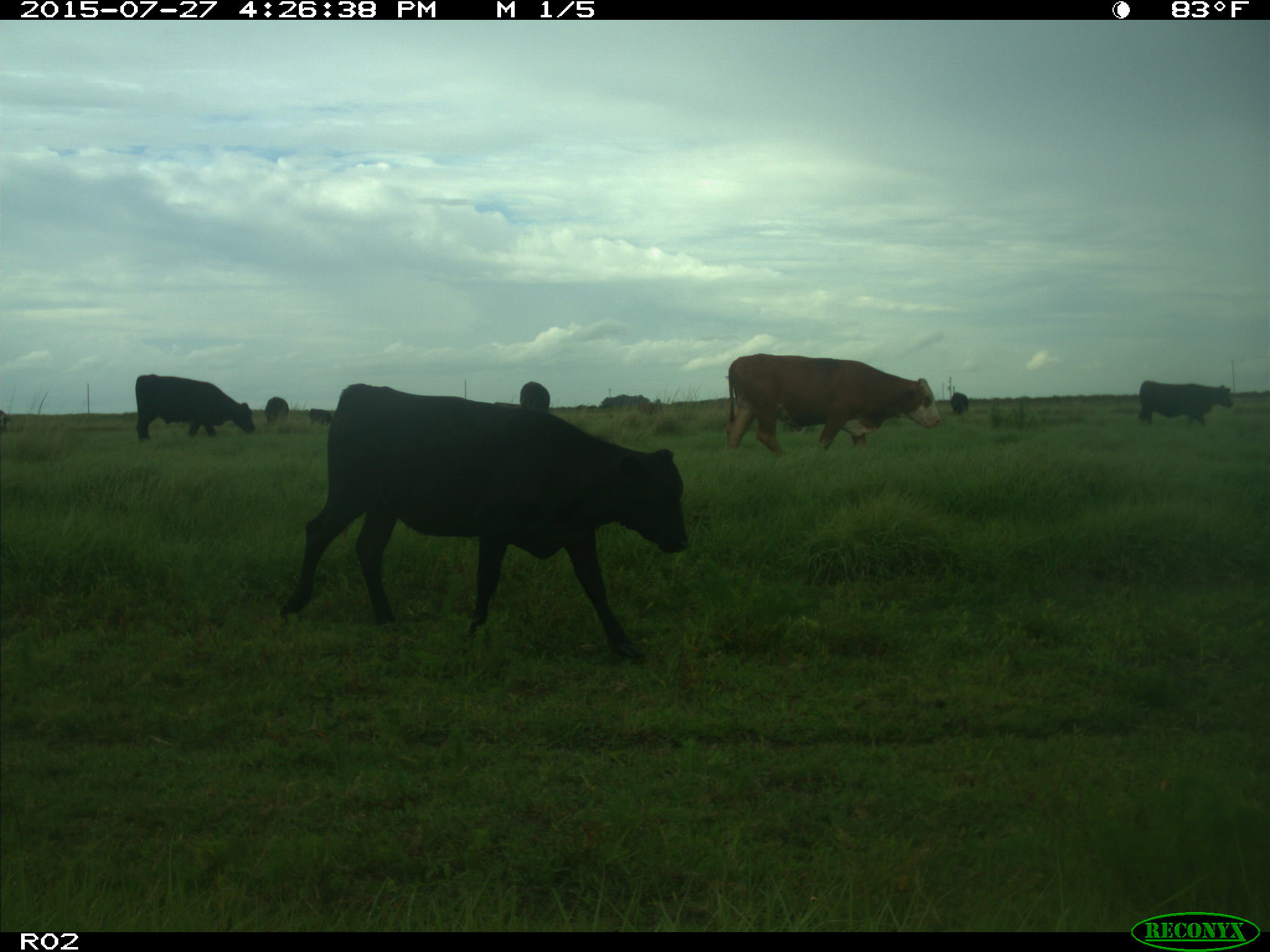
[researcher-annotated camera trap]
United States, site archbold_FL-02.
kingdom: Animalia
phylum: Chordata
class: Mammalia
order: Artiodactyla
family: Bovidae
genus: Bos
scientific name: Bos taurus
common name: domestic cow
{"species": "Bos taurus (domestic cow)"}